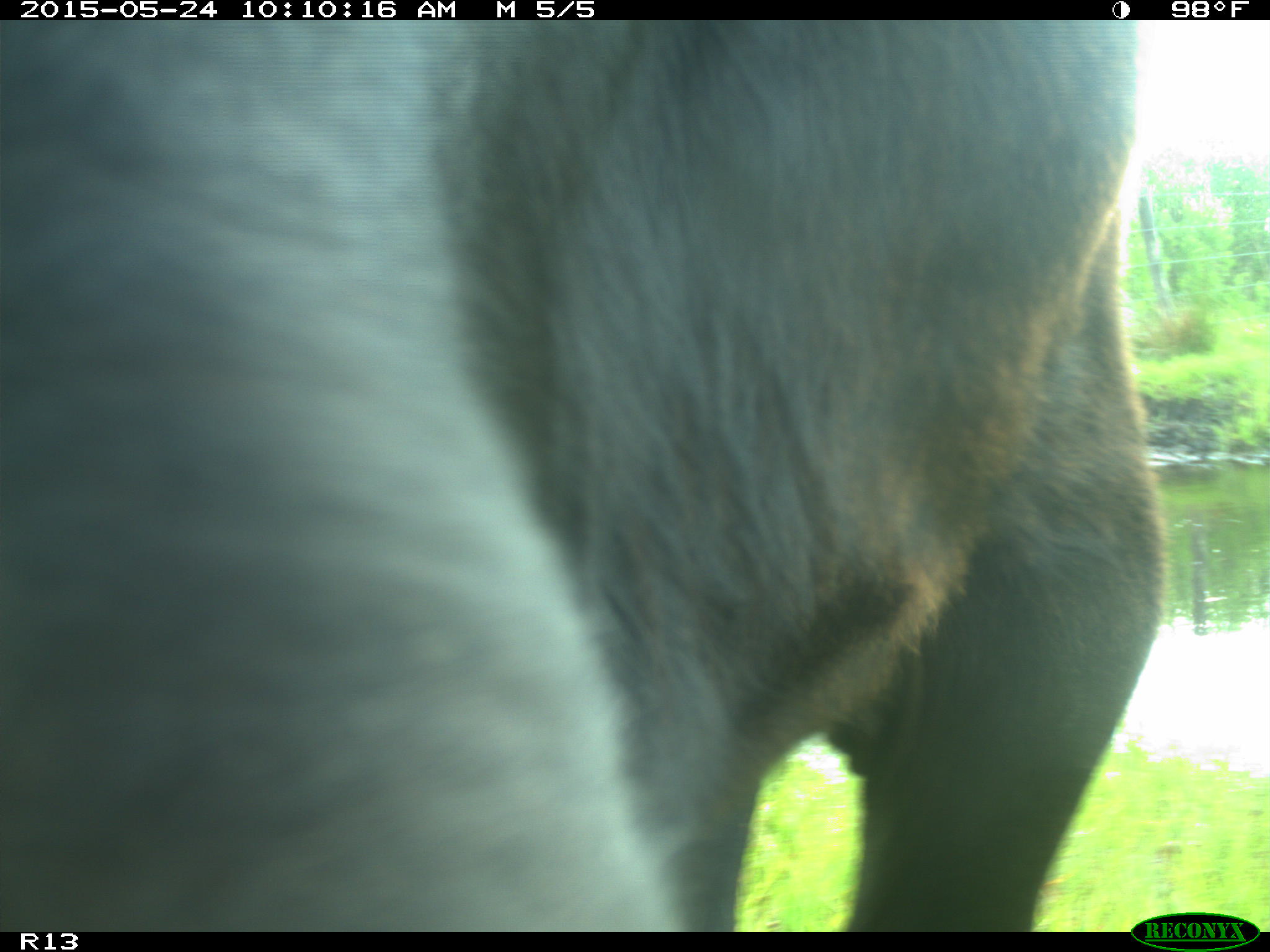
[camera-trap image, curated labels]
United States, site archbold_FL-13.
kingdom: Animalia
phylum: Chordata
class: Mammalia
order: Artiodactyla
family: Bovidae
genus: Bos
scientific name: Bos taurus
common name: domestic cow